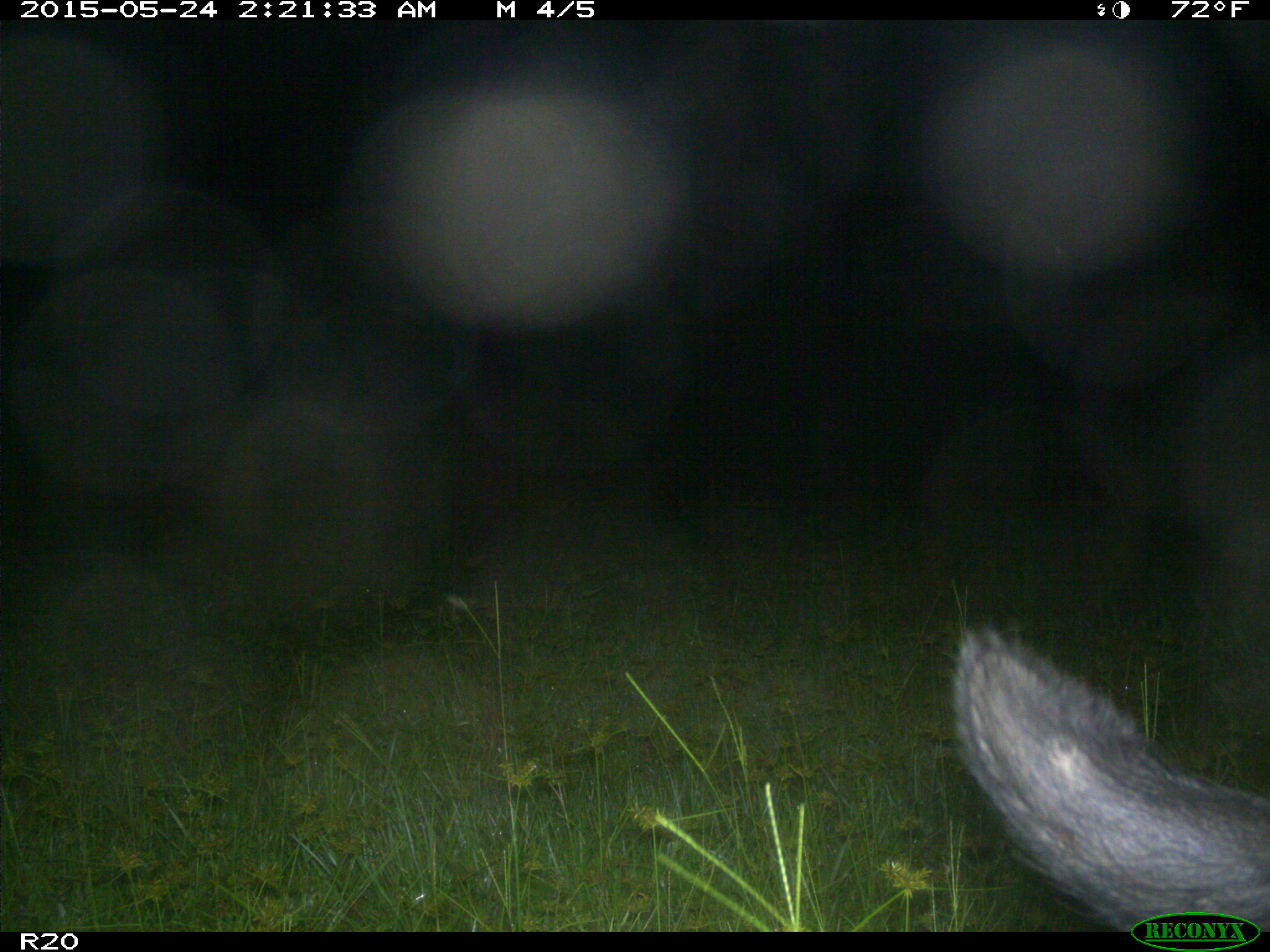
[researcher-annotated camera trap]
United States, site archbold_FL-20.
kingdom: Animalia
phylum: Chordata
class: Mammalia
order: Artiodactyla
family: Suidae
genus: Sus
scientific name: Sus scrofa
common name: wild boar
Sus scrofa (wild boar).